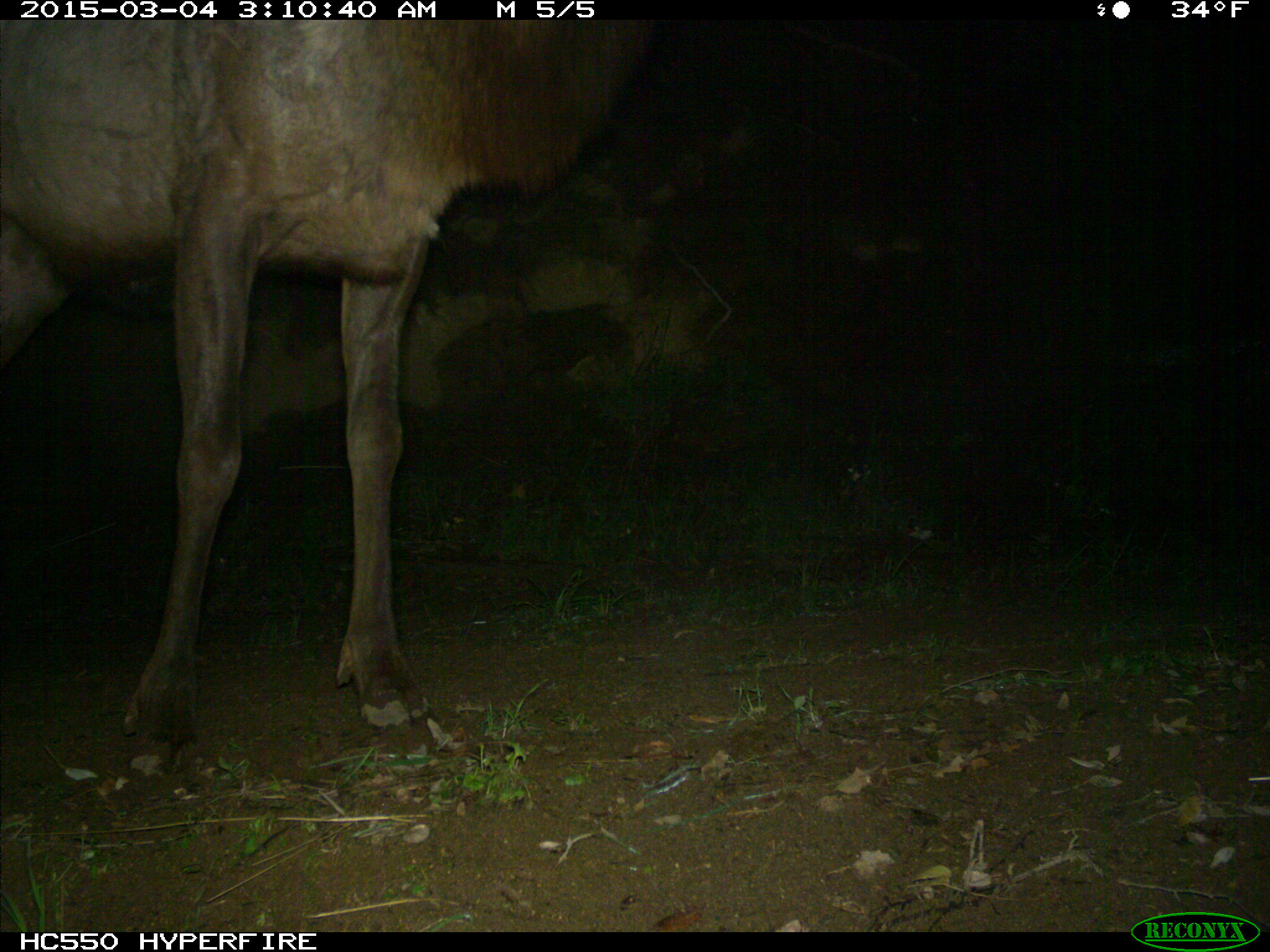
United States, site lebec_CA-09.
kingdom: Animalia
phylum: Chordata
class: Mammalia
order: Artiodactyla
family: Cervidae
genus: Cervus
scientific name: Cervus canadensis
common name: elk